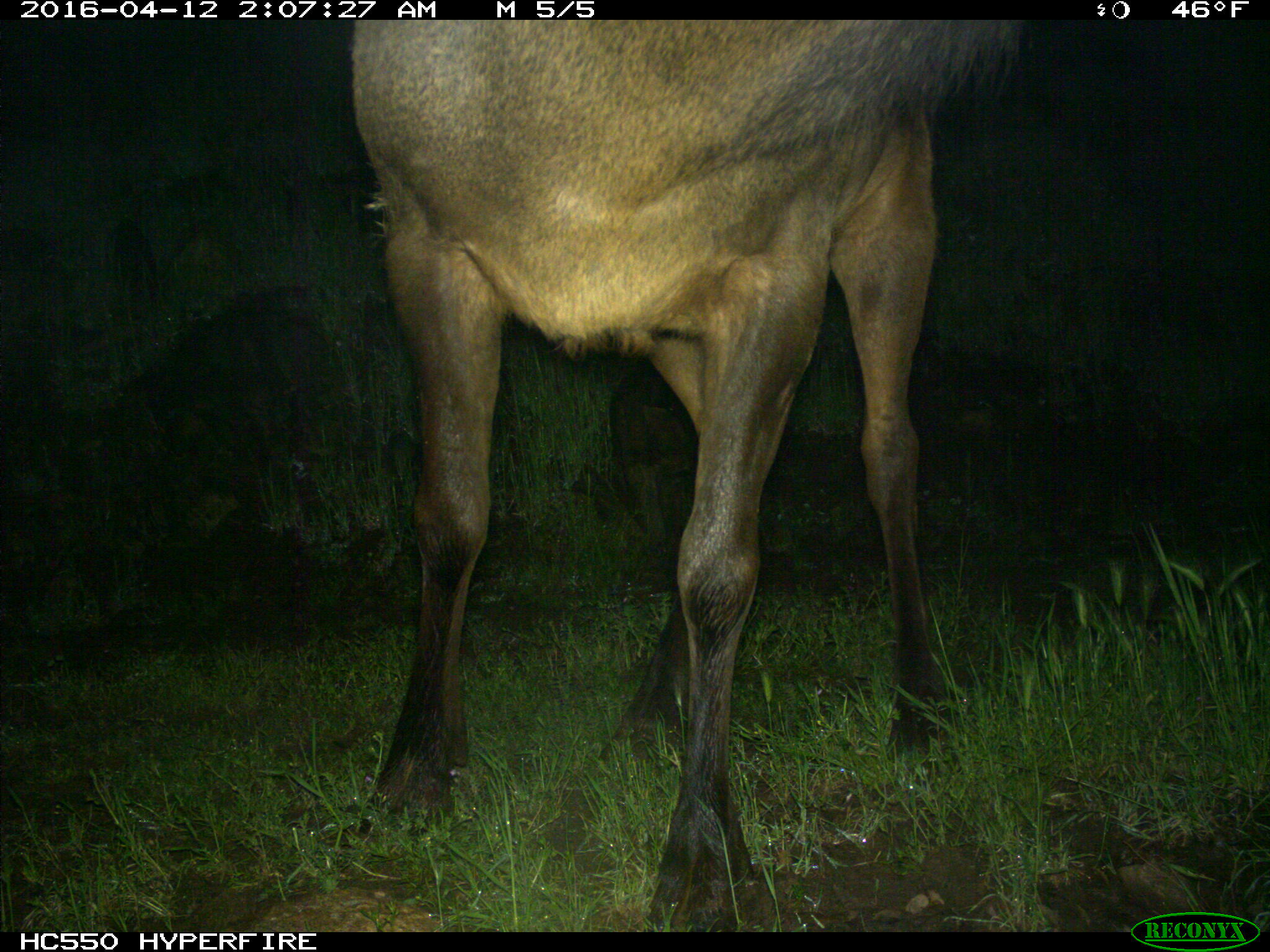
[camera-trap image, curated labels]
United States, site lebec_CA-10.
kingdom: Animalia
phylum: Chordata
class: Mammalia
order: Artiodactyla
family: Cervidae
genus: Cervus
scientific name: Cervus canadensis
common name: elk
Cervus canadensis (elk).